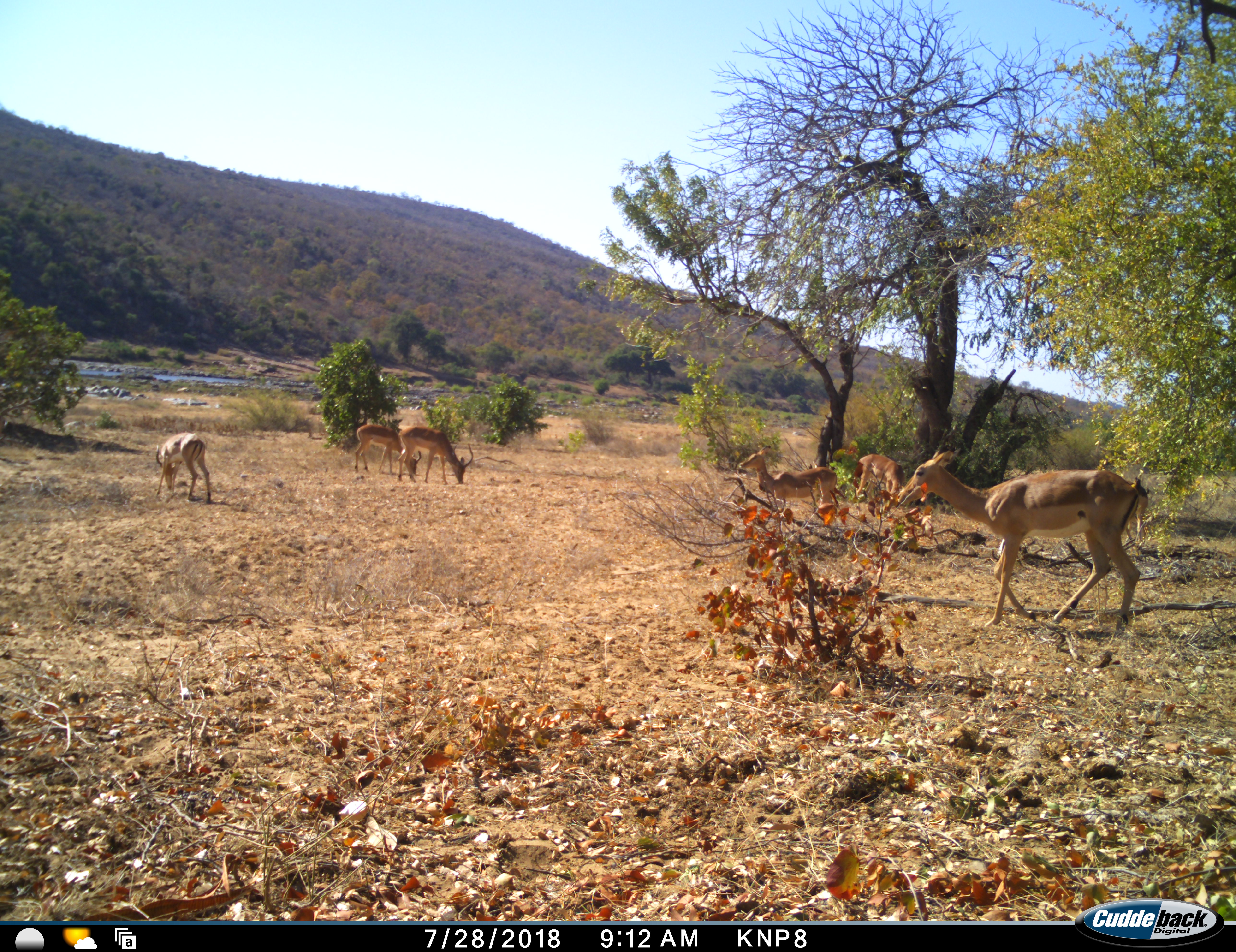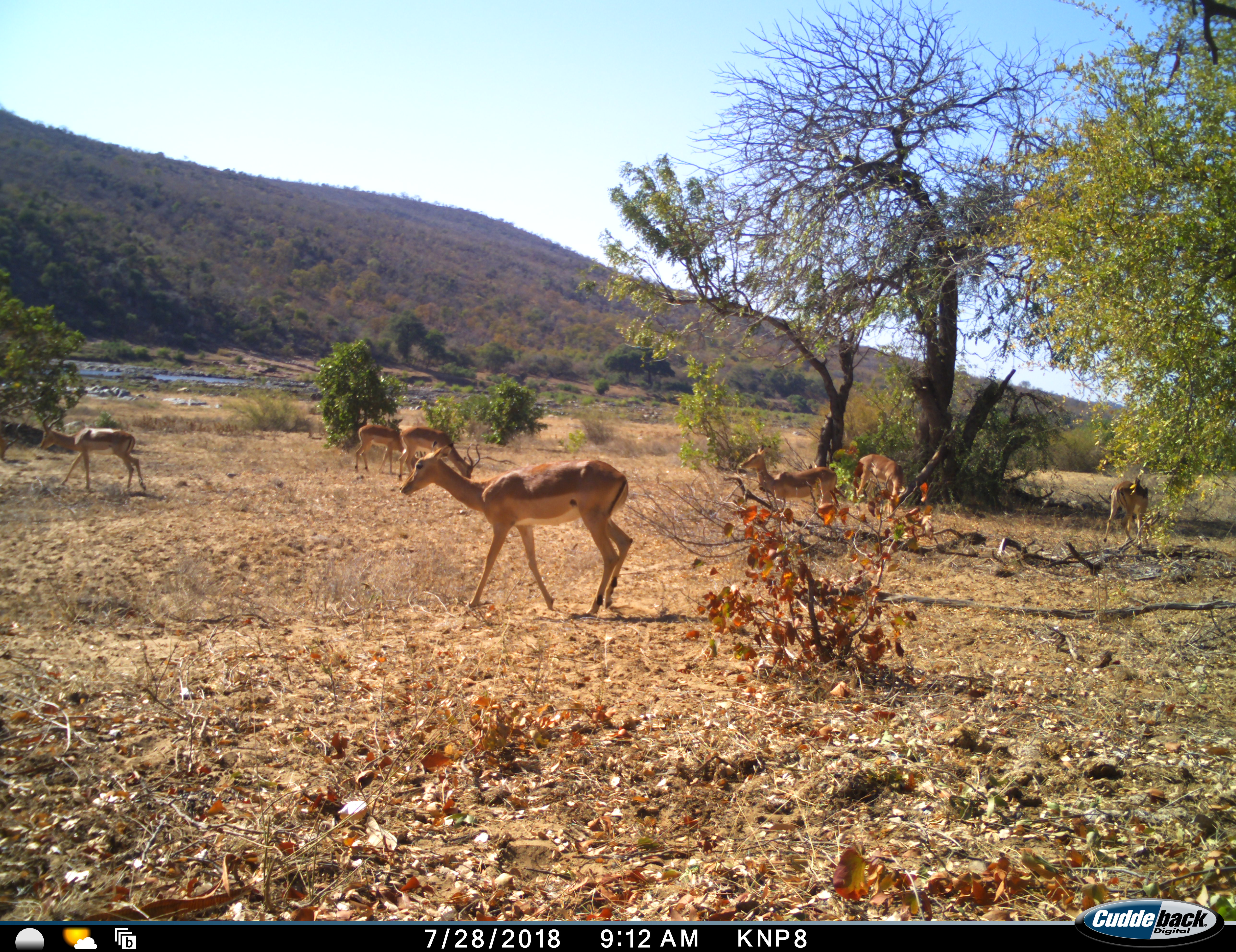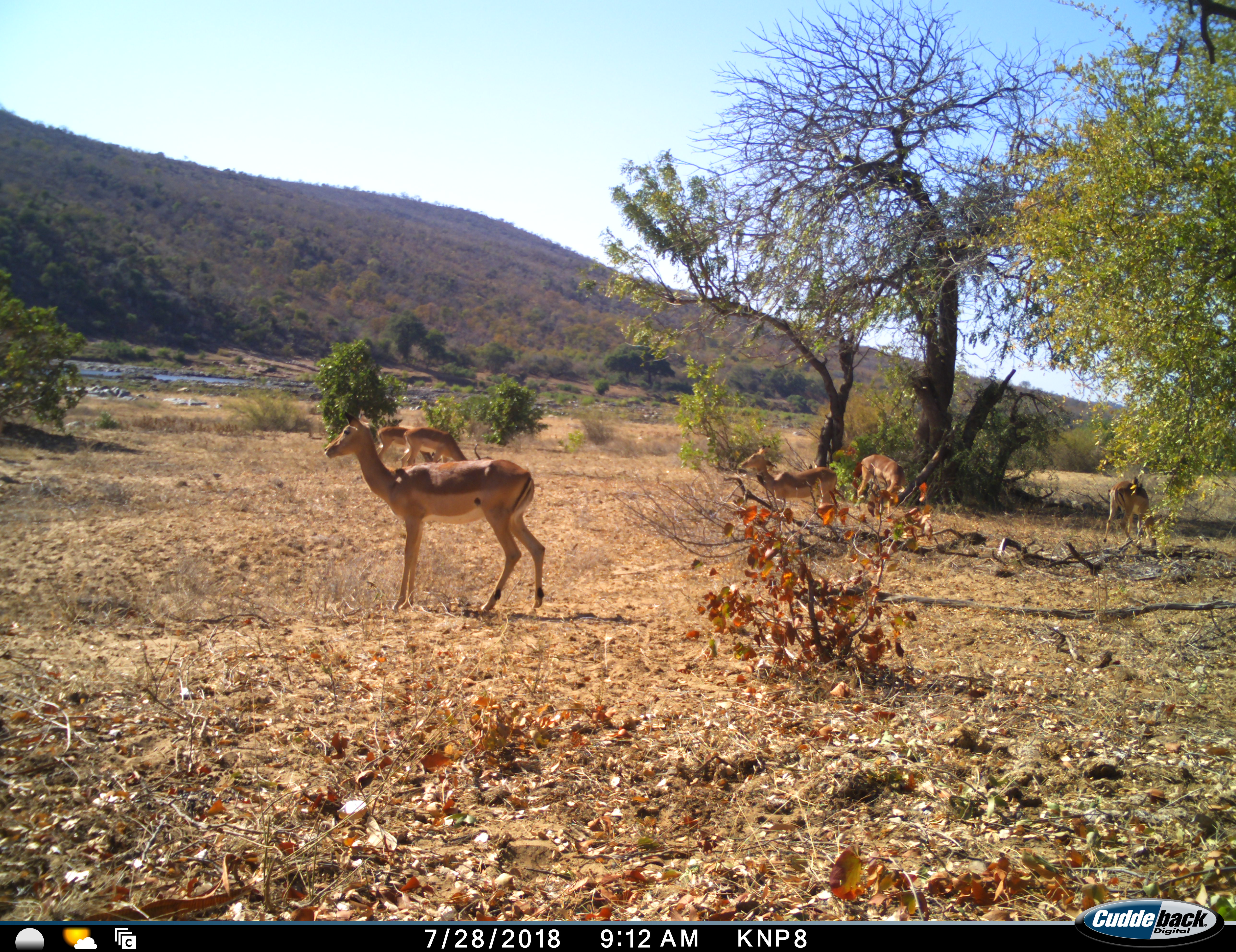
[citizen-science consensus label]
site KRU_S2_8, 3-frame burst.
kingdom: Animalia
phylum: Chordata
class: Mammalia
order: Artiodactyla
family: Bovidae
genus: Aepyceros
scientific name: Aepyceros melampus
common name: impala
Impala (Aepyceros melampus), count 7. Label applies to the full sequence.